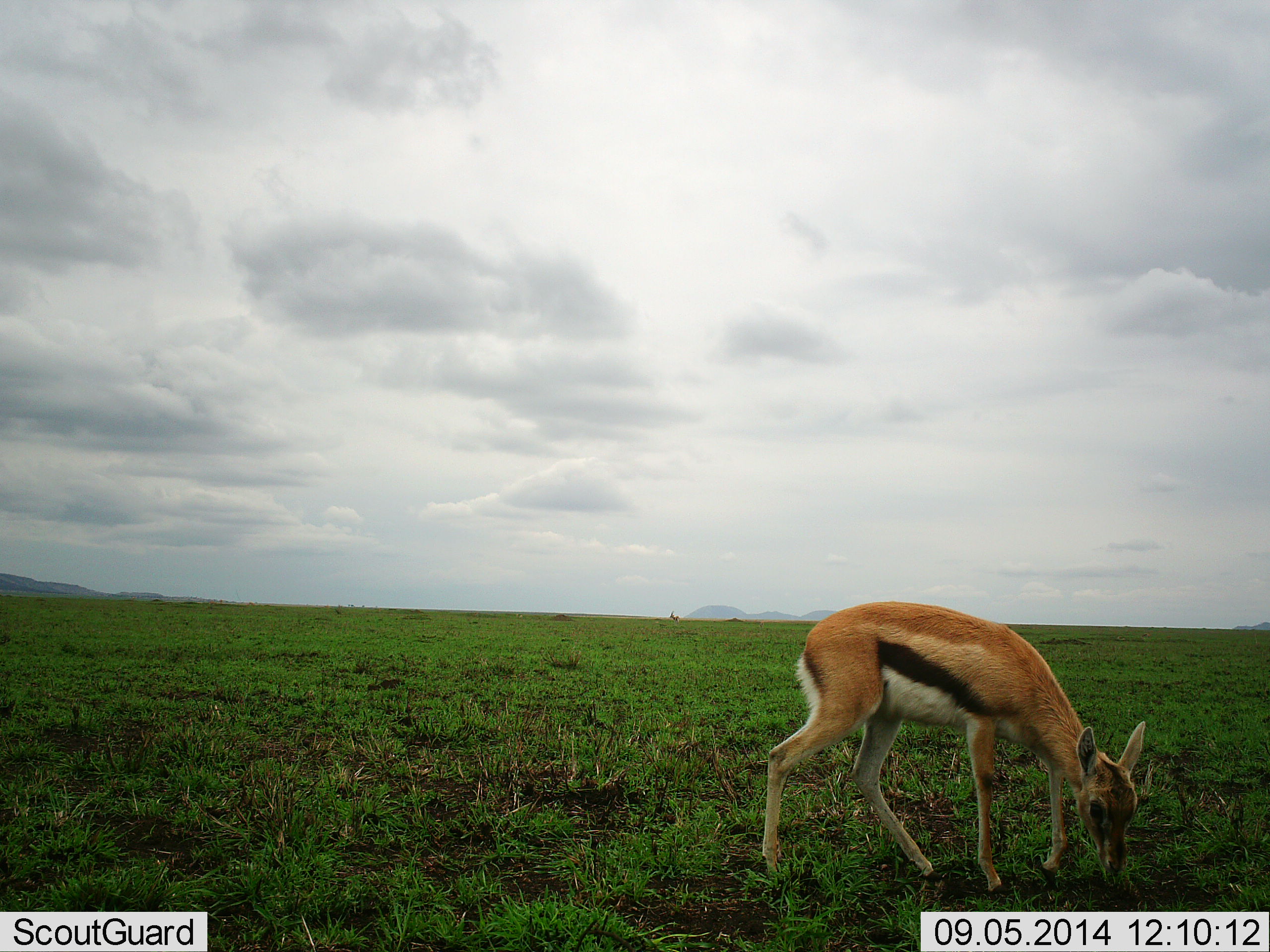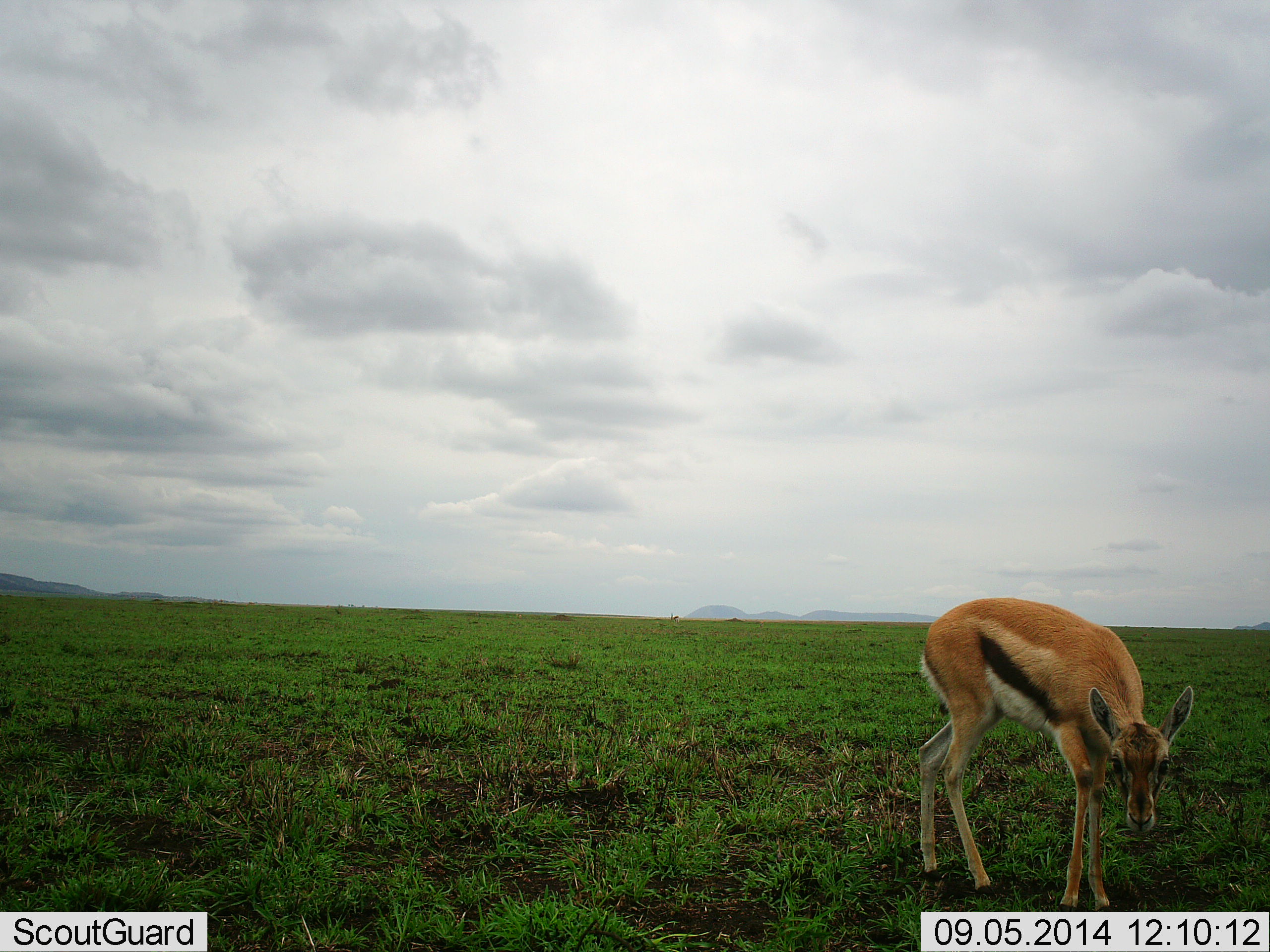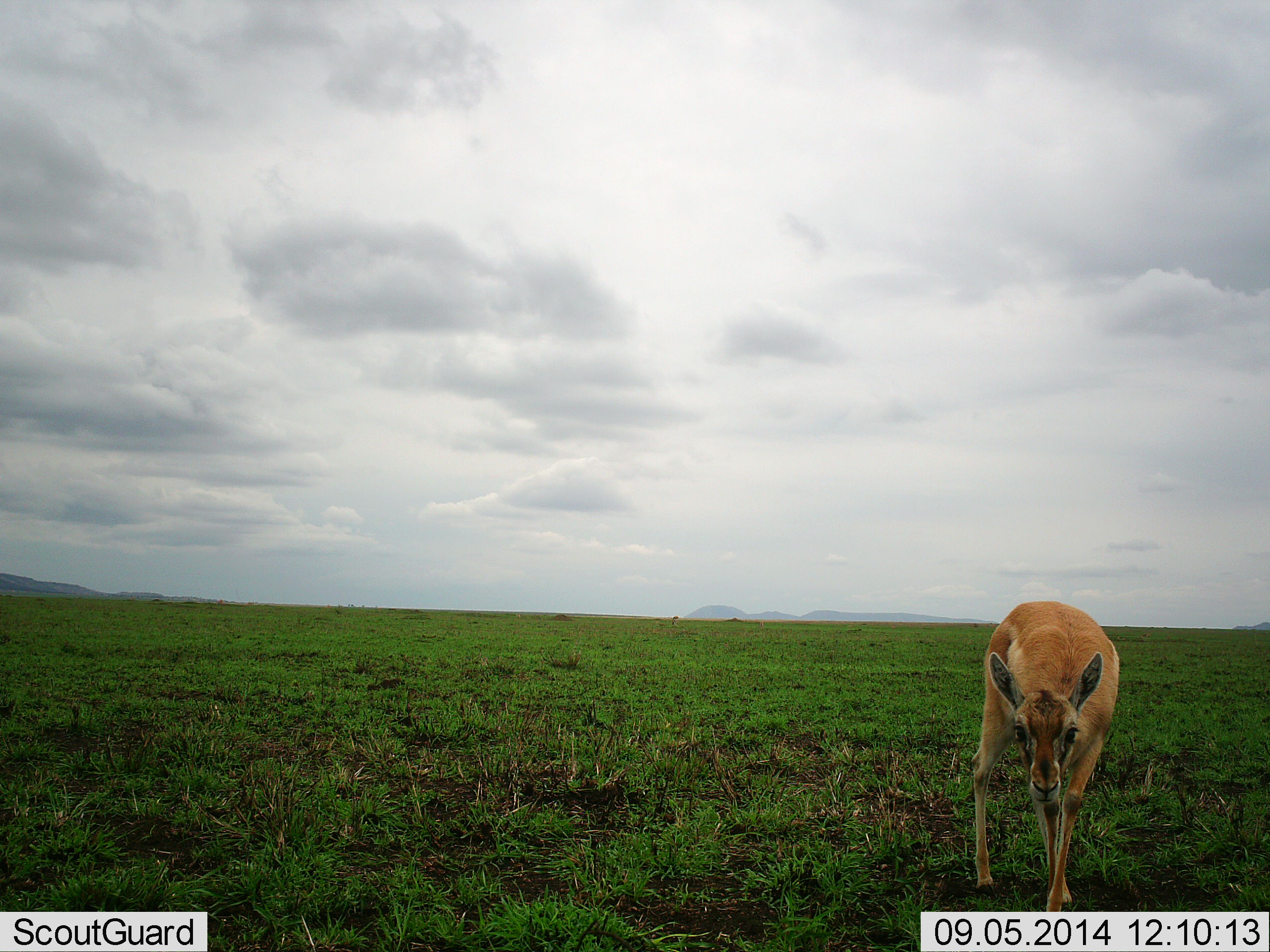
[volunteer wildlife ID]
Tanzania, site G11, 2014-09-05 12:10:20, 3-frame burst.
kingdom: Animalia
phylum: Chordata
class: Mammalia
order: Artiodactyla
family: Bovidae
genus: Eudorcas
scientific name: Eudorcas thomsonii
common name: thomson's gazelle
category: gazellethomsons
Gazellethomsons (thomson's gazelle) (Eudorcas thomsonii), count 1. Behavior (volunteer vote fractions): standing 40%, resting 0%, moving 50%, interacting 0%. Young present (vote fraction): 30%. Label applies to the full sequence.